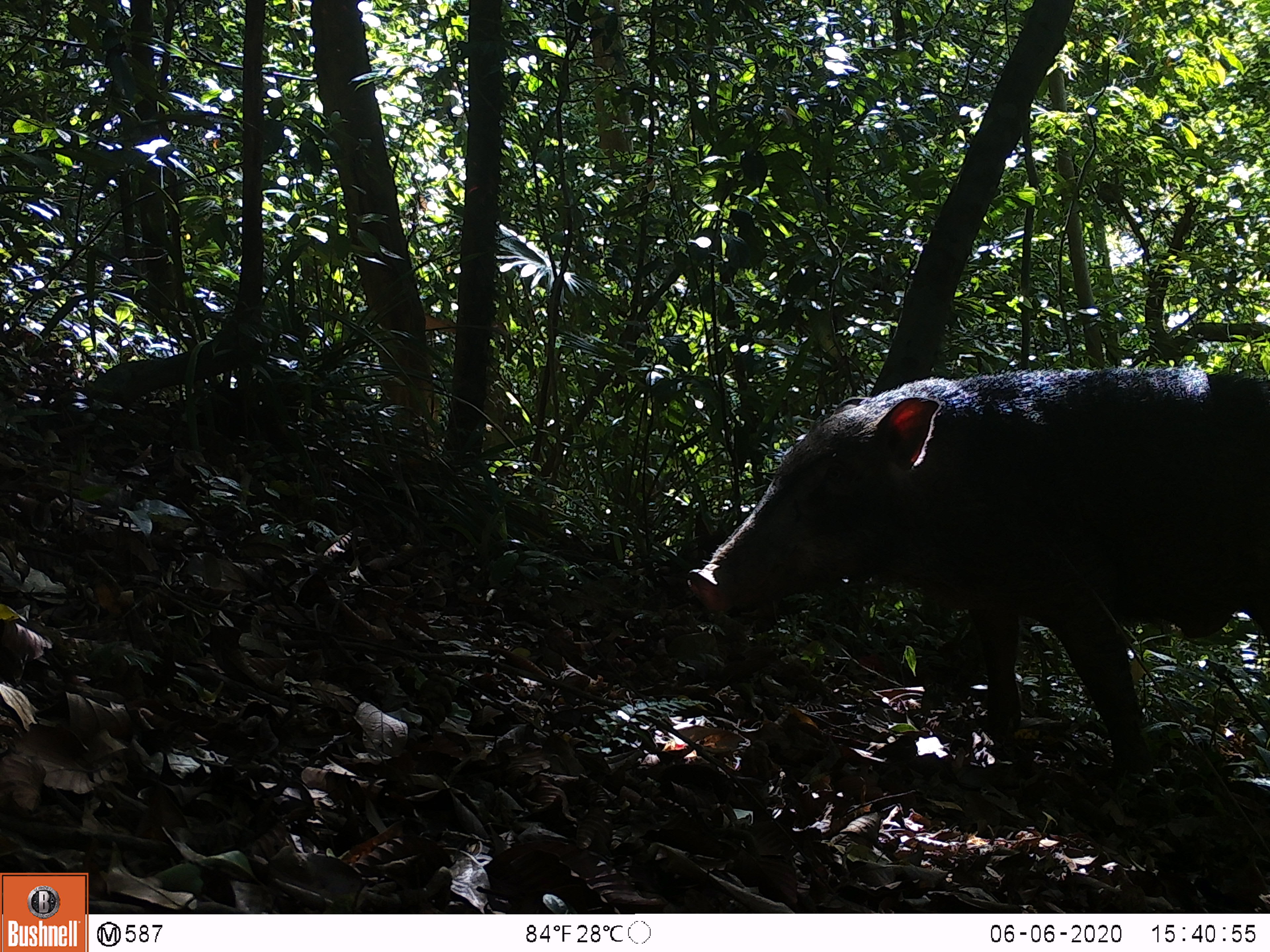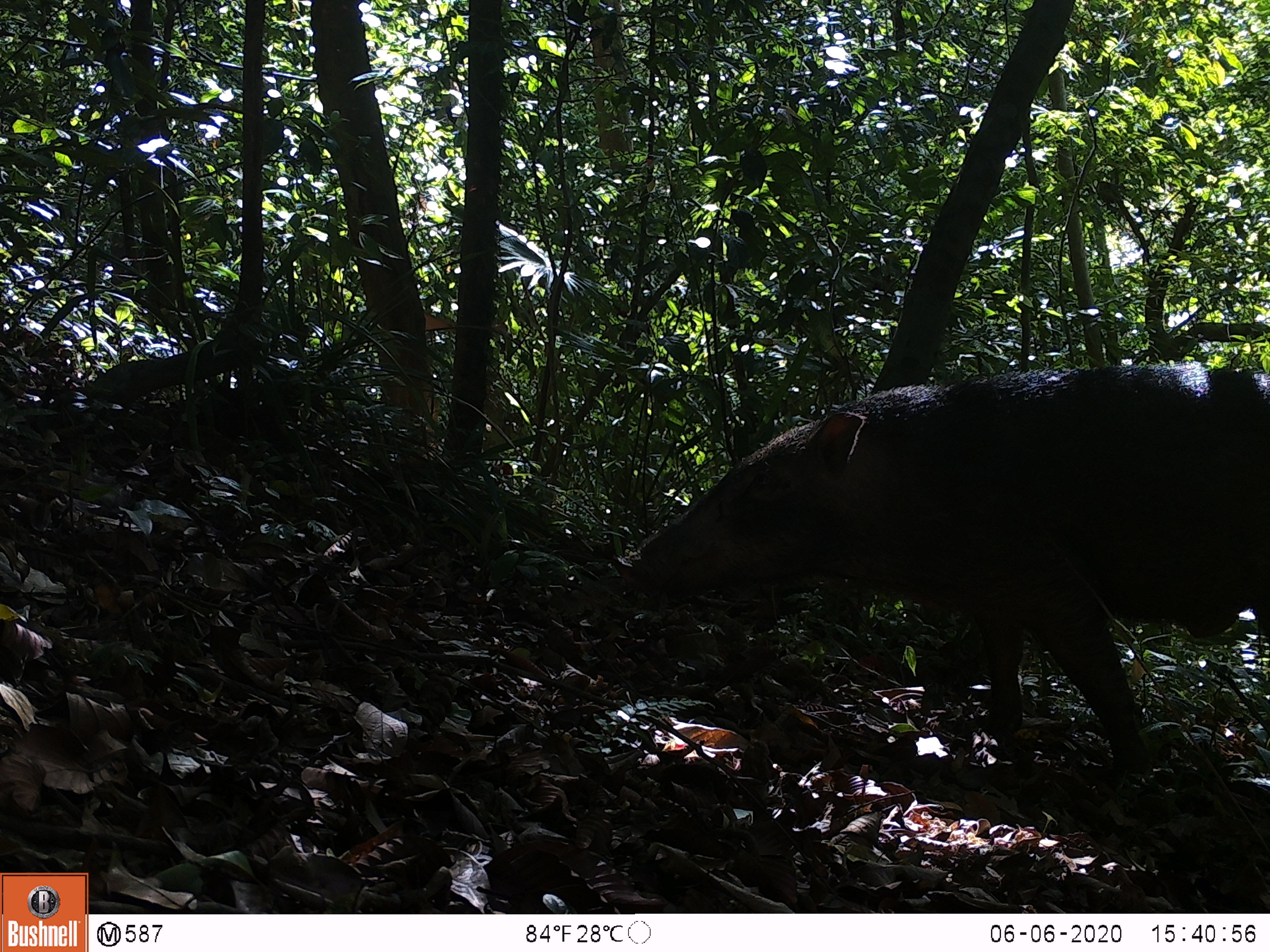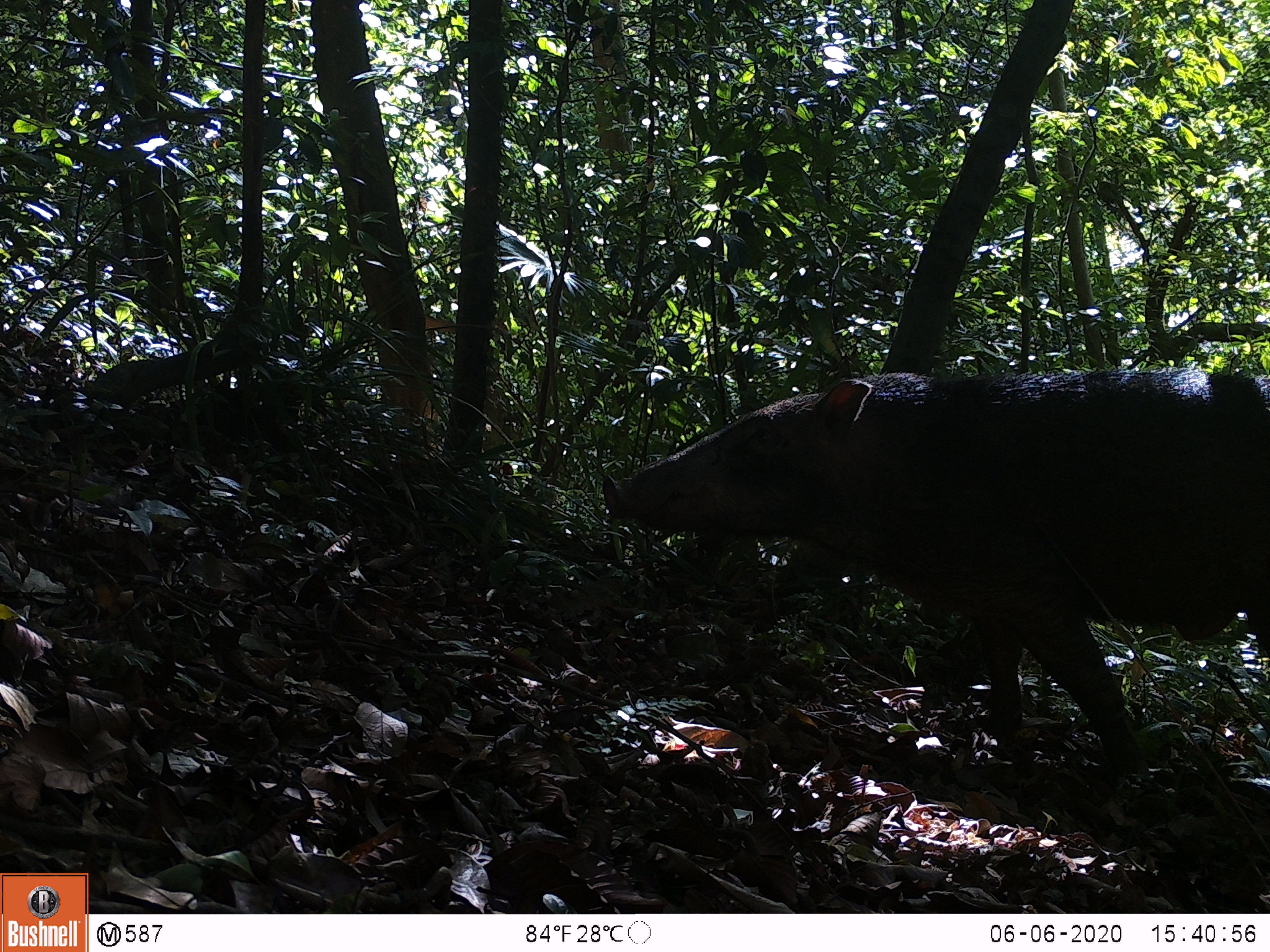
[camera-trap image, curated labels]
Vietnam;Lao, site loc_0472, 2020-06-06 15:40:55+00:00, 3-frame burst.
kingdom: Animalia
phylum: Chordata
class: Mammalia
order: Artiodactyla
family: Suidae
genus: Sus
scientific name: Sus scrofa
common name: eurasian wild pig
Eurasian wild pig (Sus scrofa). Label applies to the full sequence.